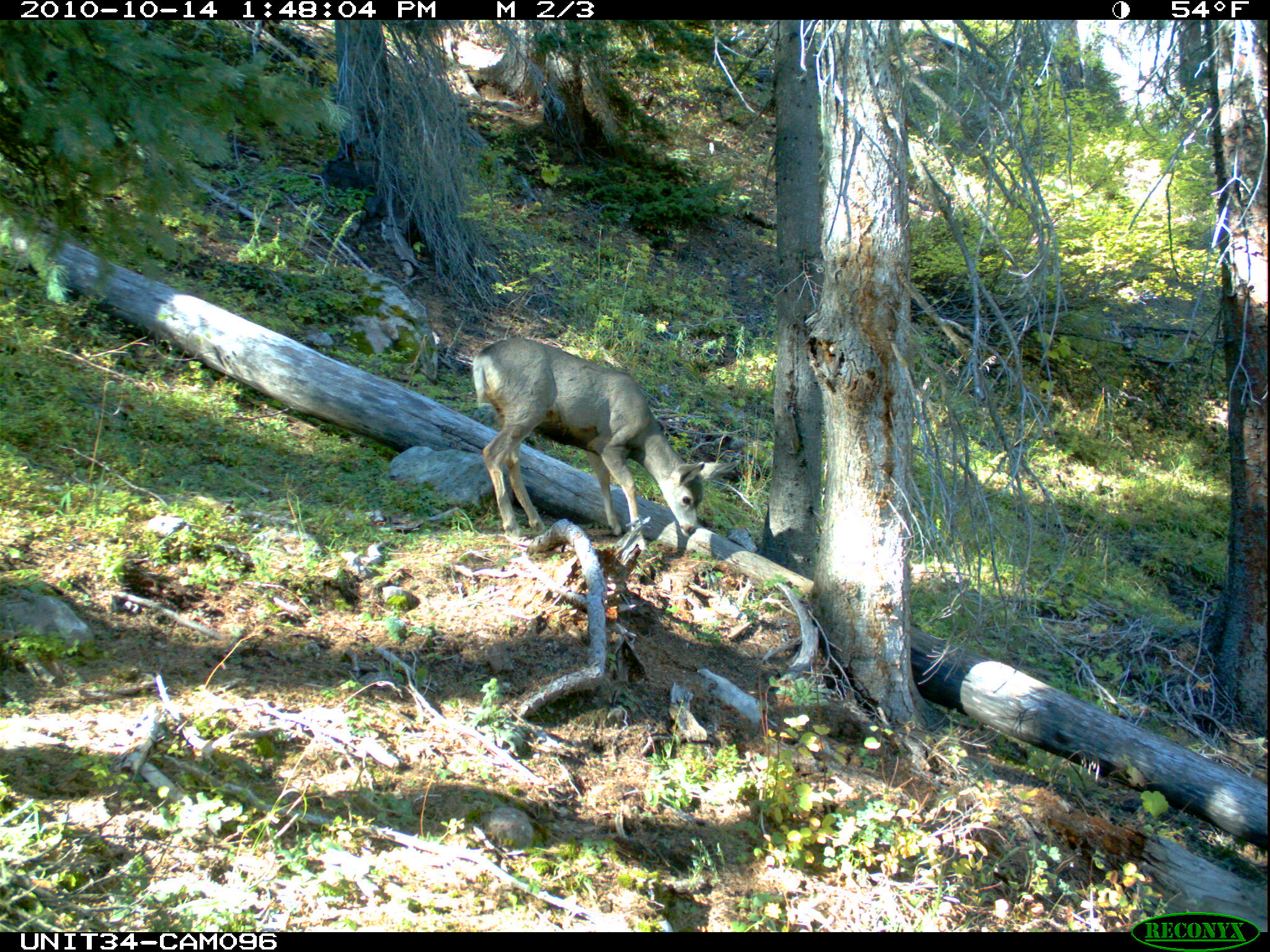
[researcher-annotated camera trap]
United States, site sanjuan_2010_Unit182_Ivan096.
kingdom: Animalia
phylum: Chordata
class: Mammalia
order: Artiodactyla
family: Cervidae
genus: Odocoileus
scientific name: Odocoileus hemionus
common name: mule deer